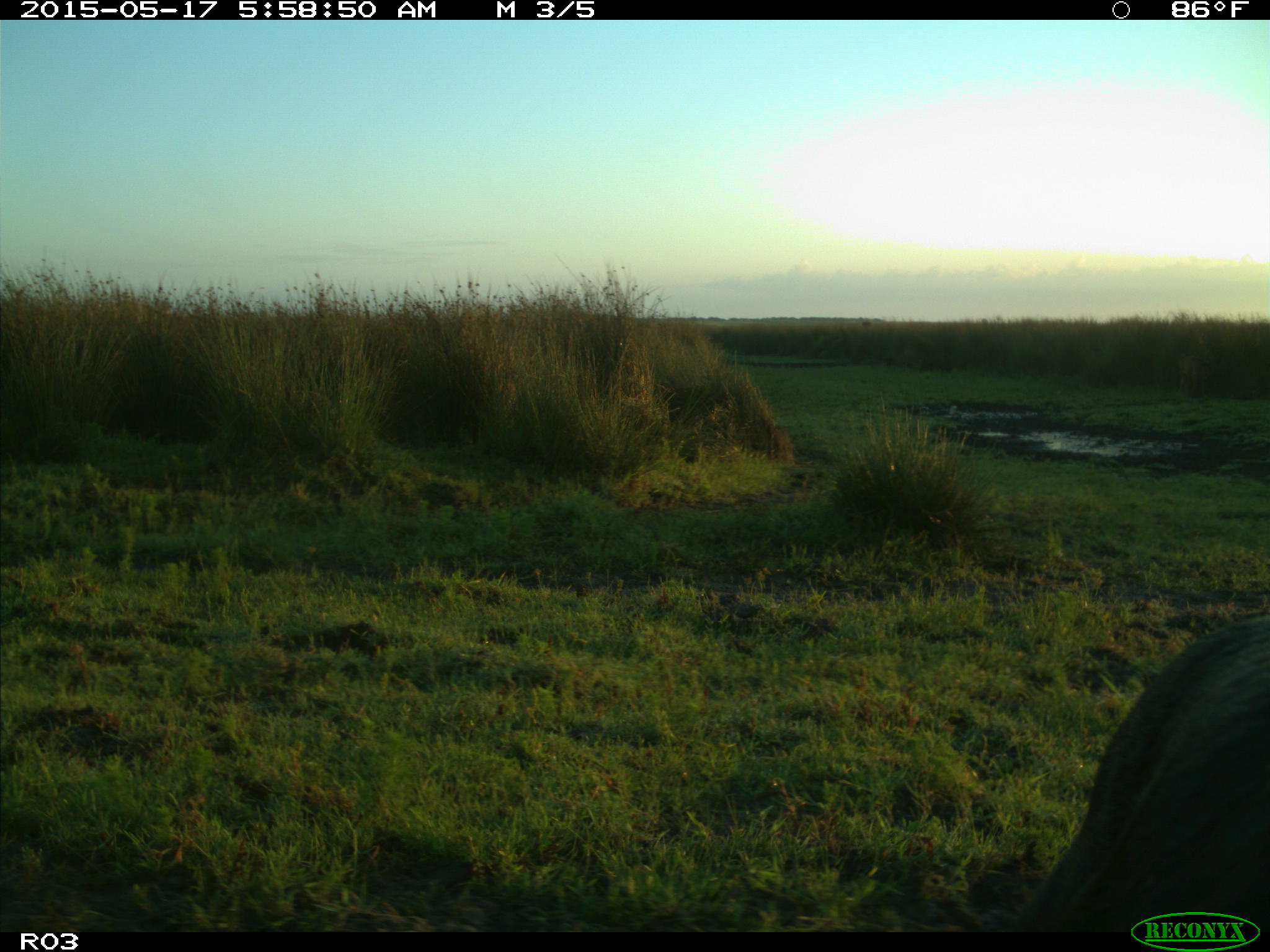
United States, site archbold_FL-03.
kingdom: Animalia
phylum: Chordata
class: Mammalia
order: Artiodactyla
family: Bovidae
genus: Bos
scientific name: Bos taurus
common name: domestic cow